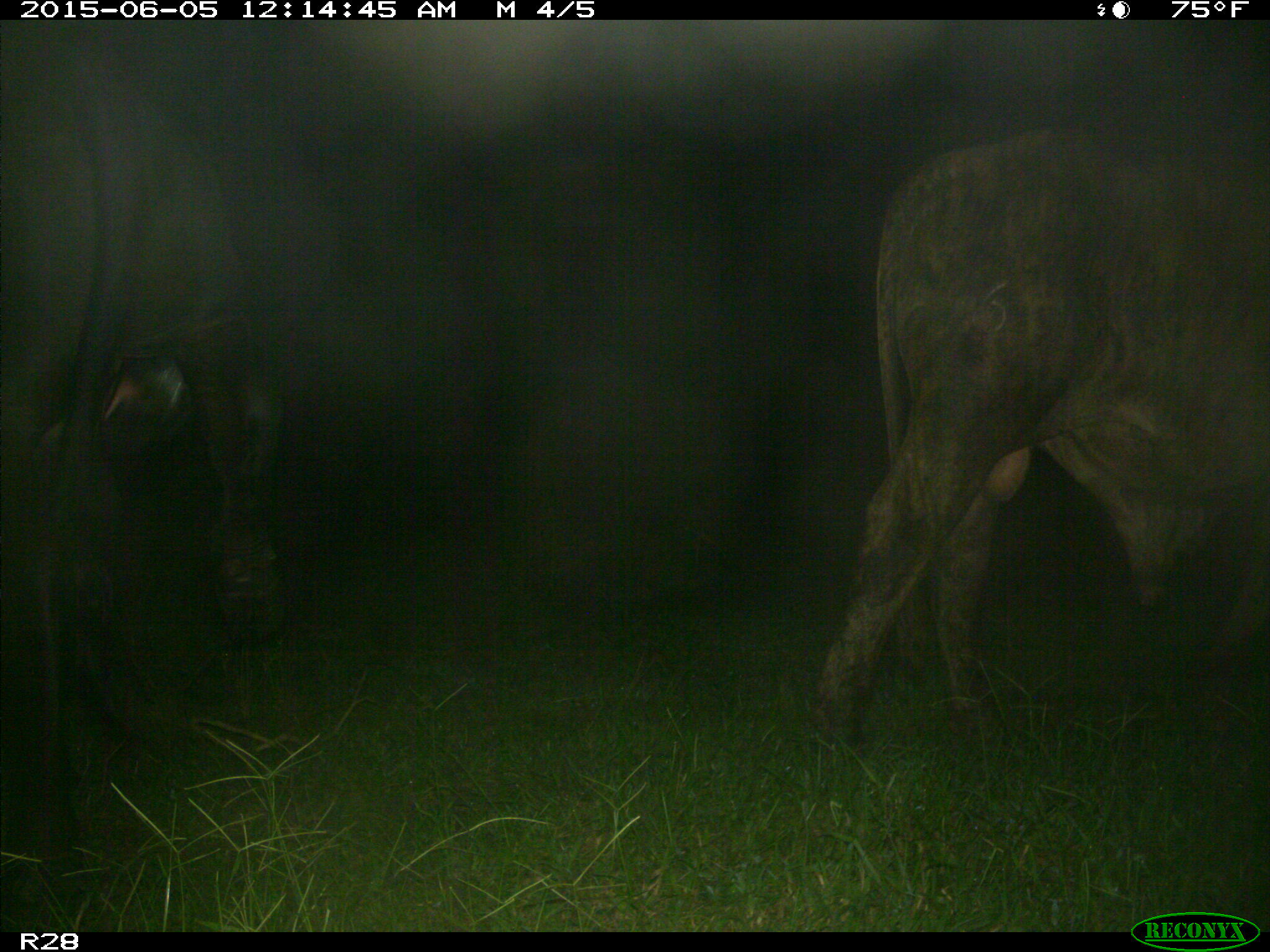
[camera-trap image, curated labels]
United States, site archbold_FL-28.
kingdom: Animalia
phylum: Chordata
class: Mammalia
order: Artiodactyla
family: Bovidae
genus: Bos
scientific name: Bos taurus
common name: domestic cow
Bos taurus (domestic cow).